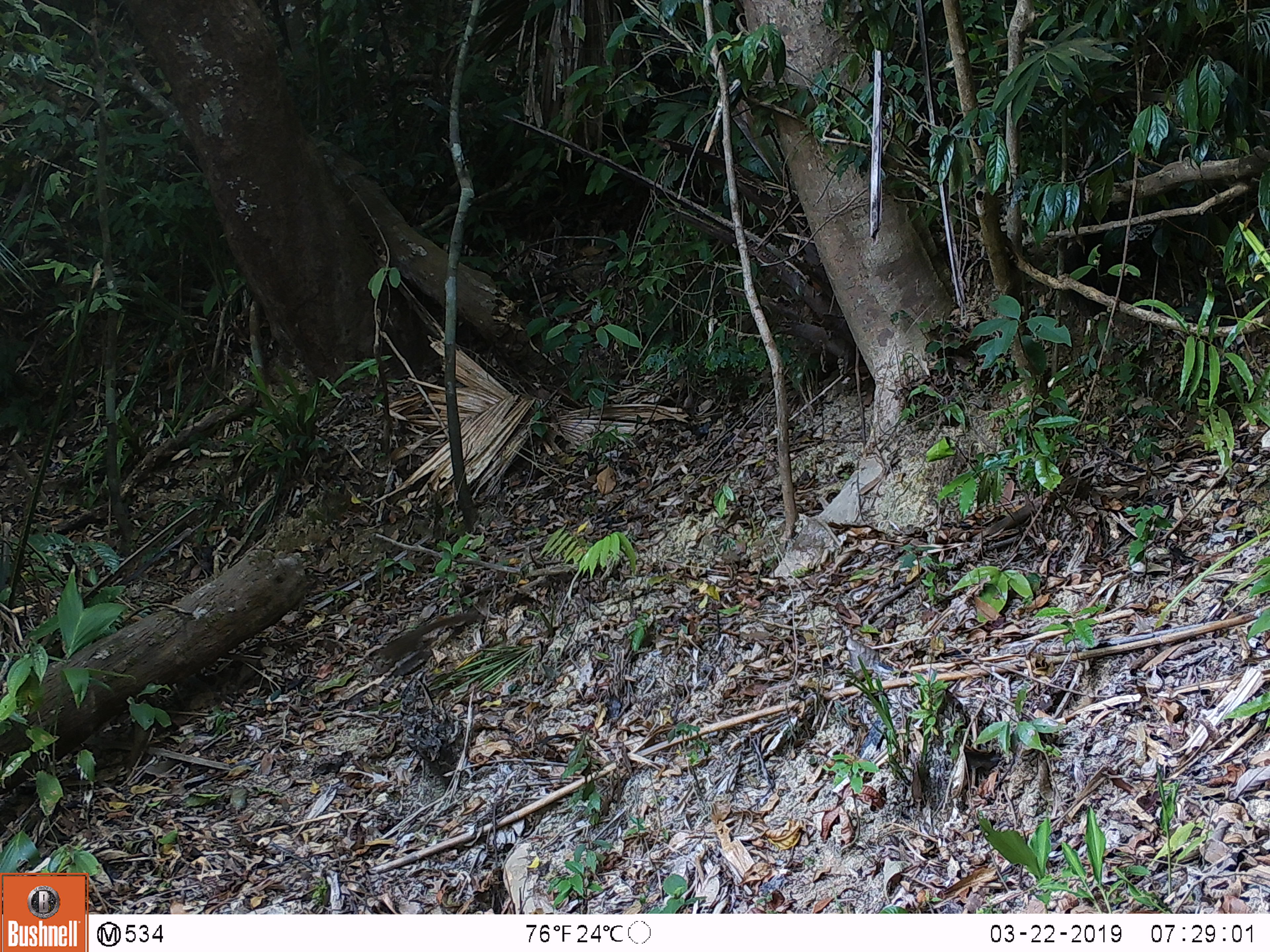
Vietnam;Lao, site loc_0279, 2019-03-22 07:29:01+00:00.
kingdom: Animalia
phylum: Chordata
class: Mammalia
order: Scandentia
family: Tupaiidae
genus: Tupaia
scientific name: Tupaia belangeri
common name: northern treeshrew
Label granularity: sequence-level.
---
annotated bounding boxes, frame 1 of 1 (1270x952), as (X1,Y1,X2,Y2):
northern treeshrew: (377,612,485,662)